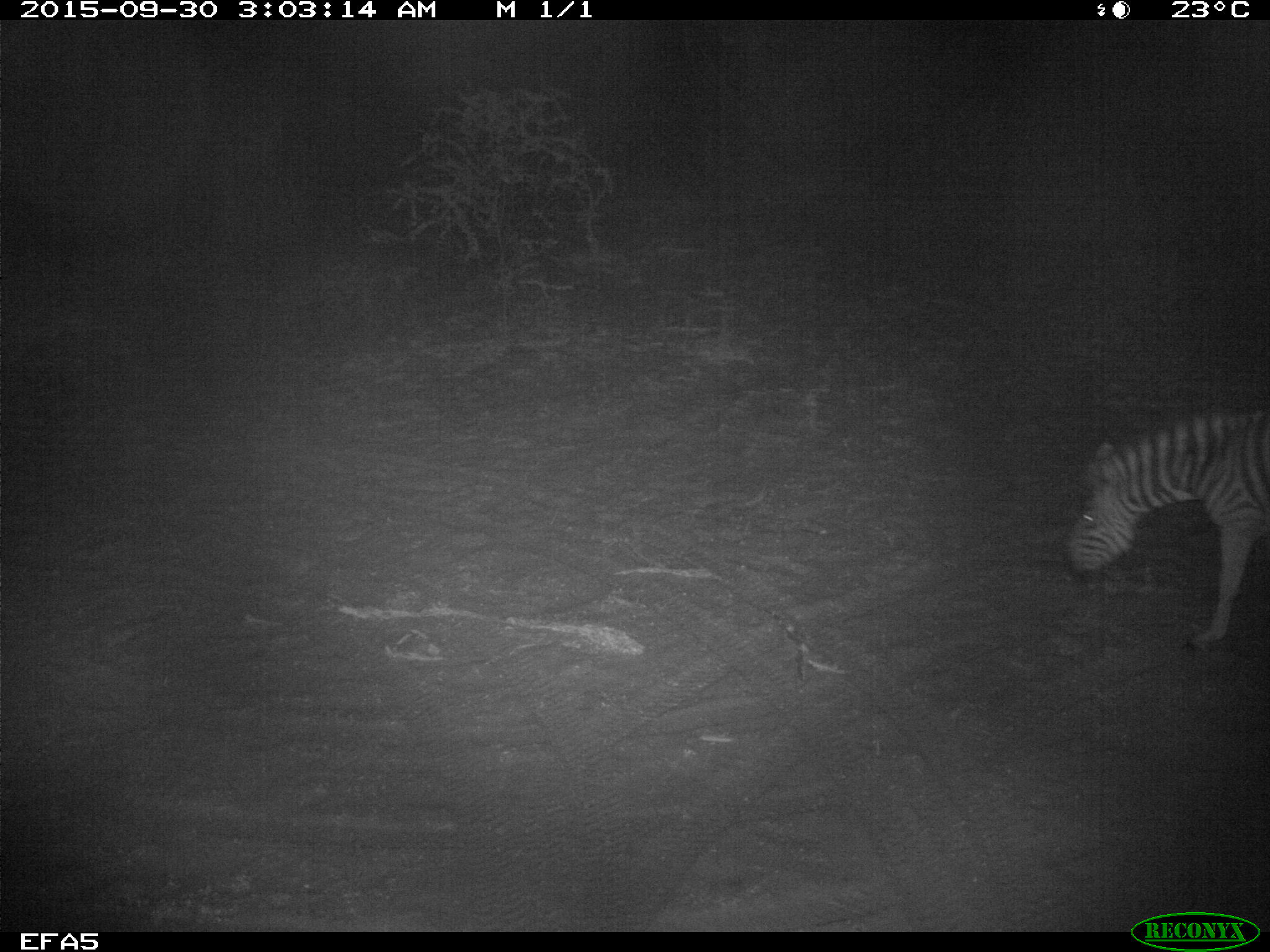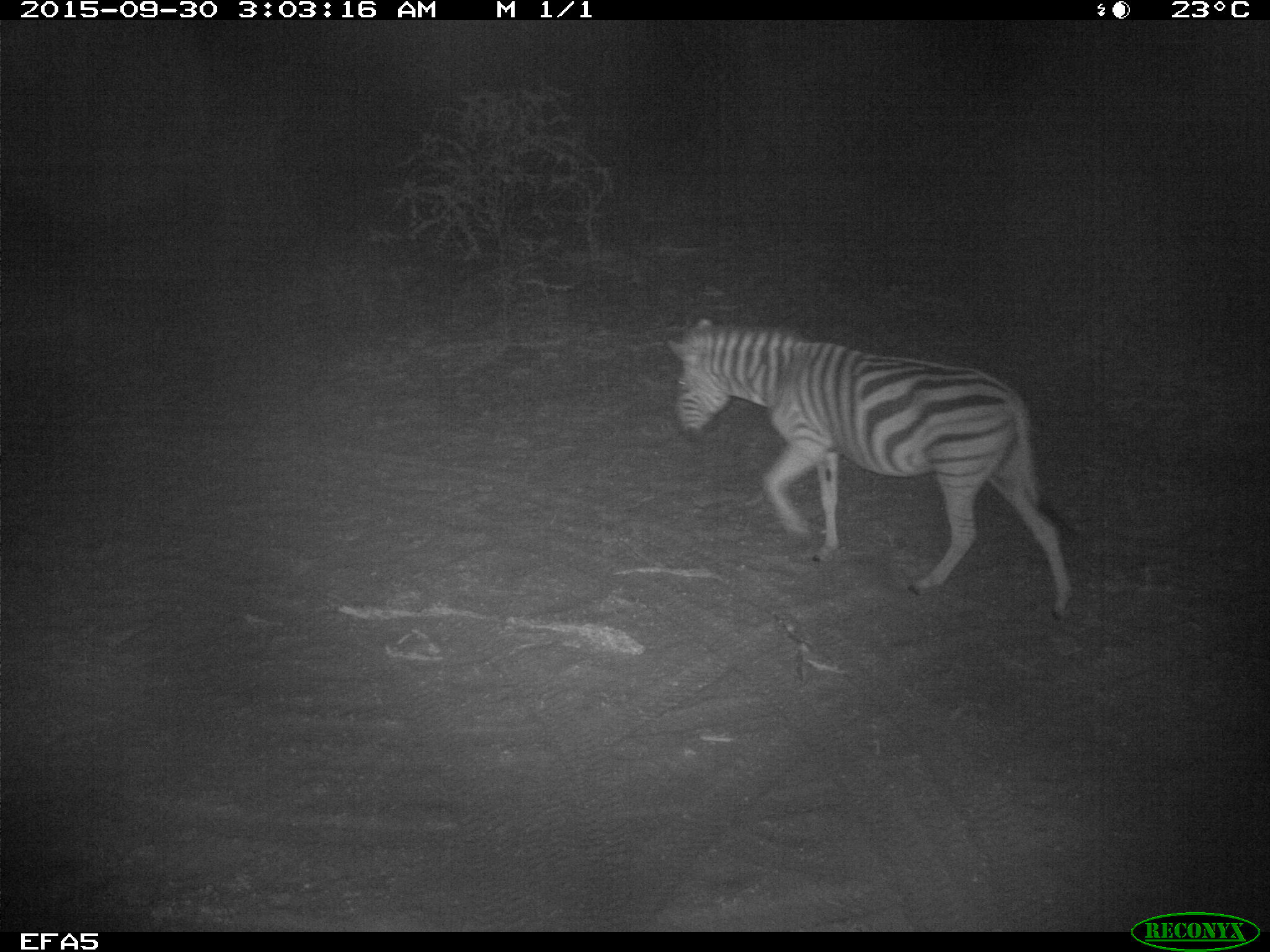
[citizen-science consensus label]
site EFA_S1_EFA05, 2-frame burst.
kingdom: Animalia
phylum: Chordata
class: Mammalia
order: Perissodactyla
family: Equidae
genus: Equus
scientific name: Equus quagga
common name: plains zebra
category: zebraplains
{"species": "zebraplains (plains zebra) (Equus quagga)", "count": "1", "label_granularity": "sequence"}